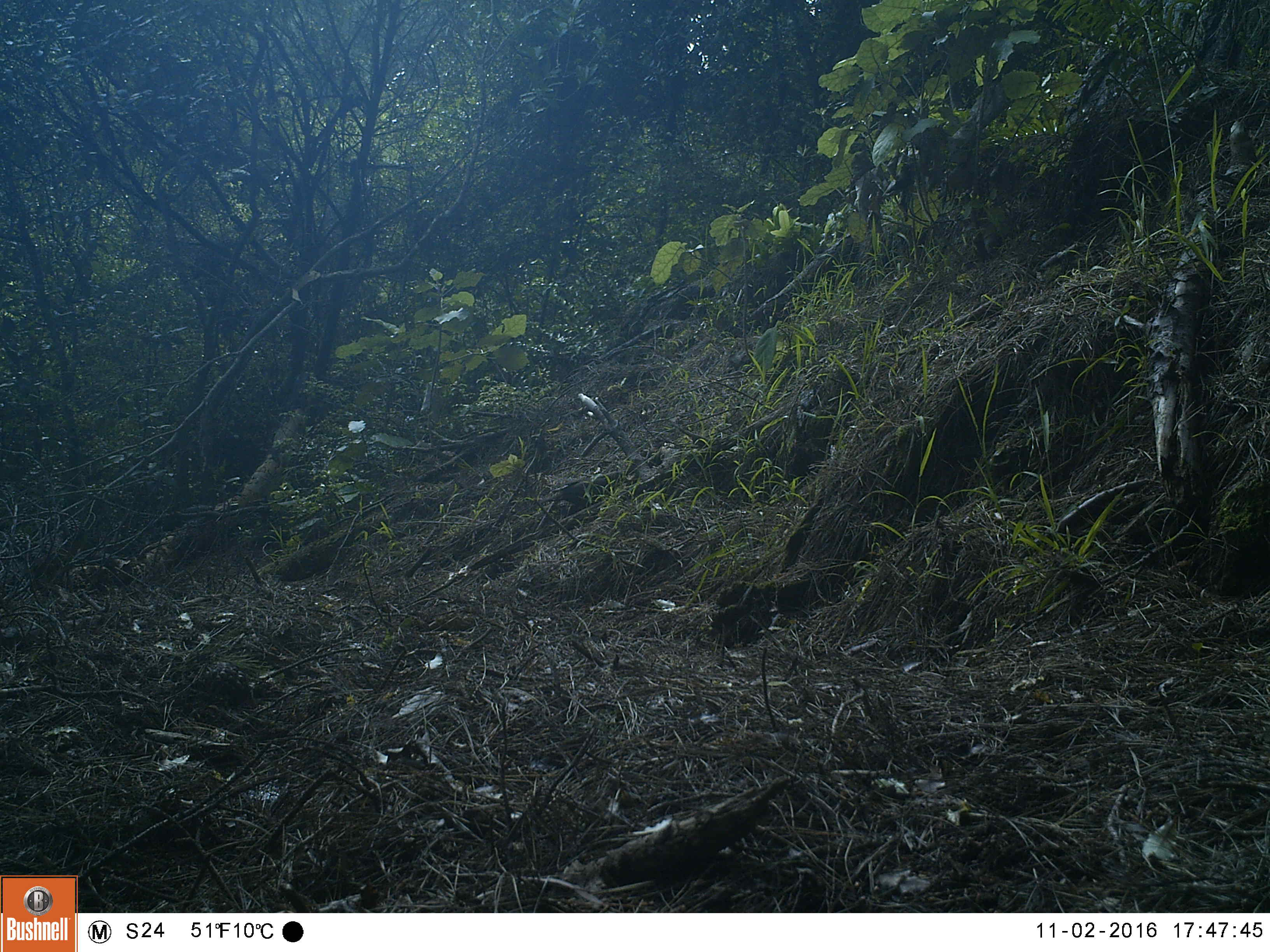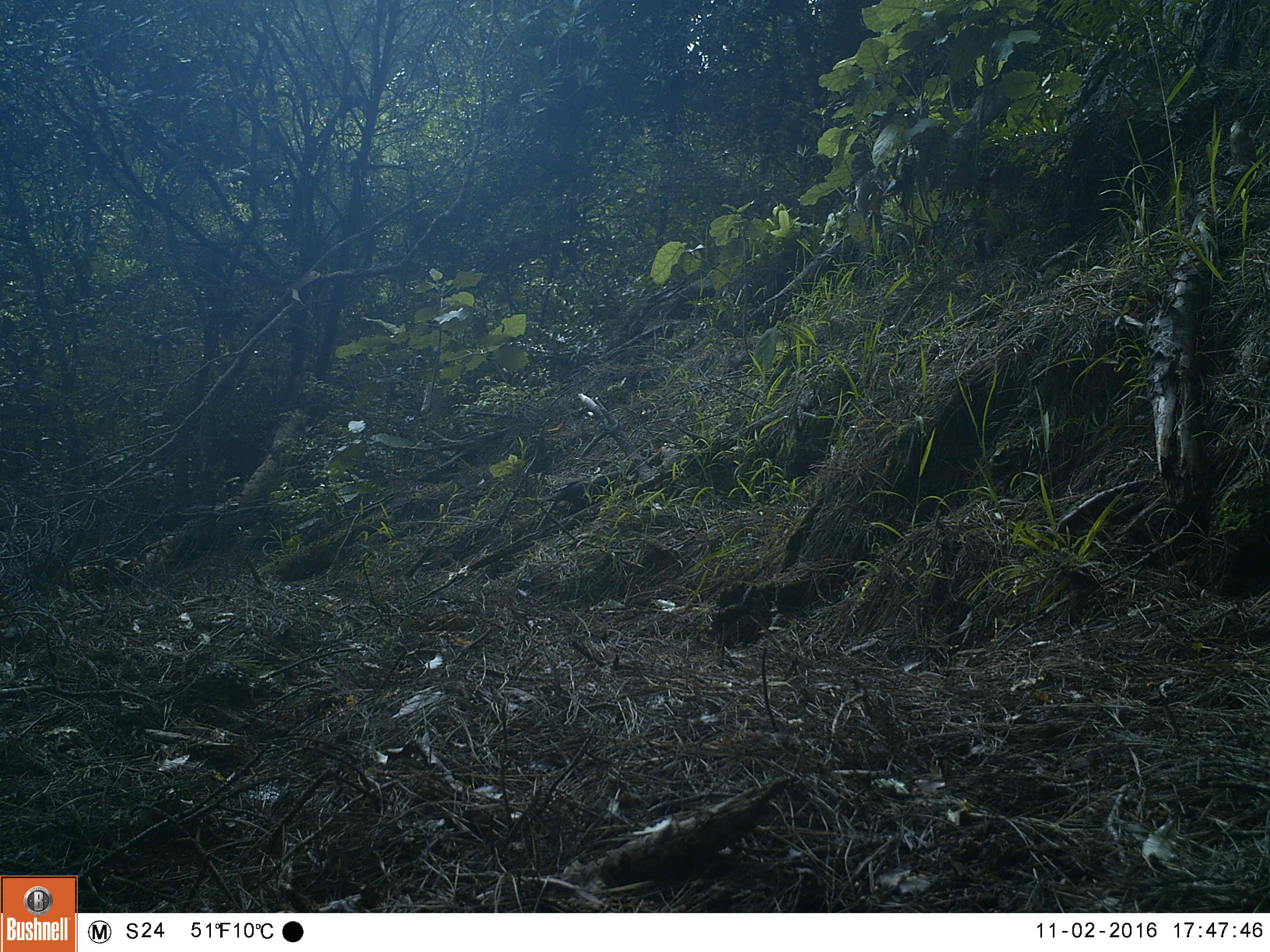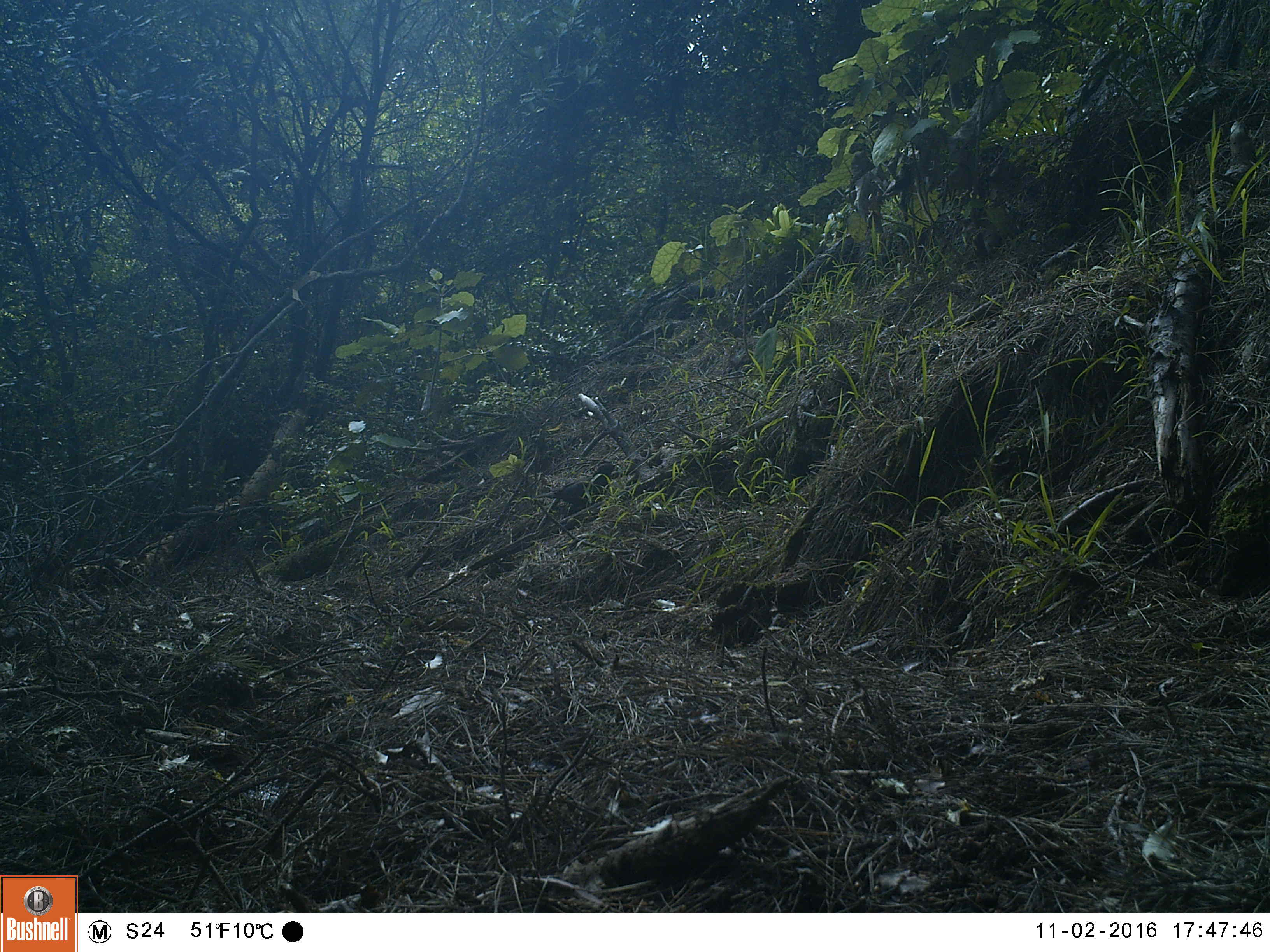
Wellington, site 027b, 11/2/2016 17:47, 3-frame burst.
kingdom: Animalia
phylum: Chordata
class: Aves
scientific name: Aves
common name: bird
Bird (Aves).